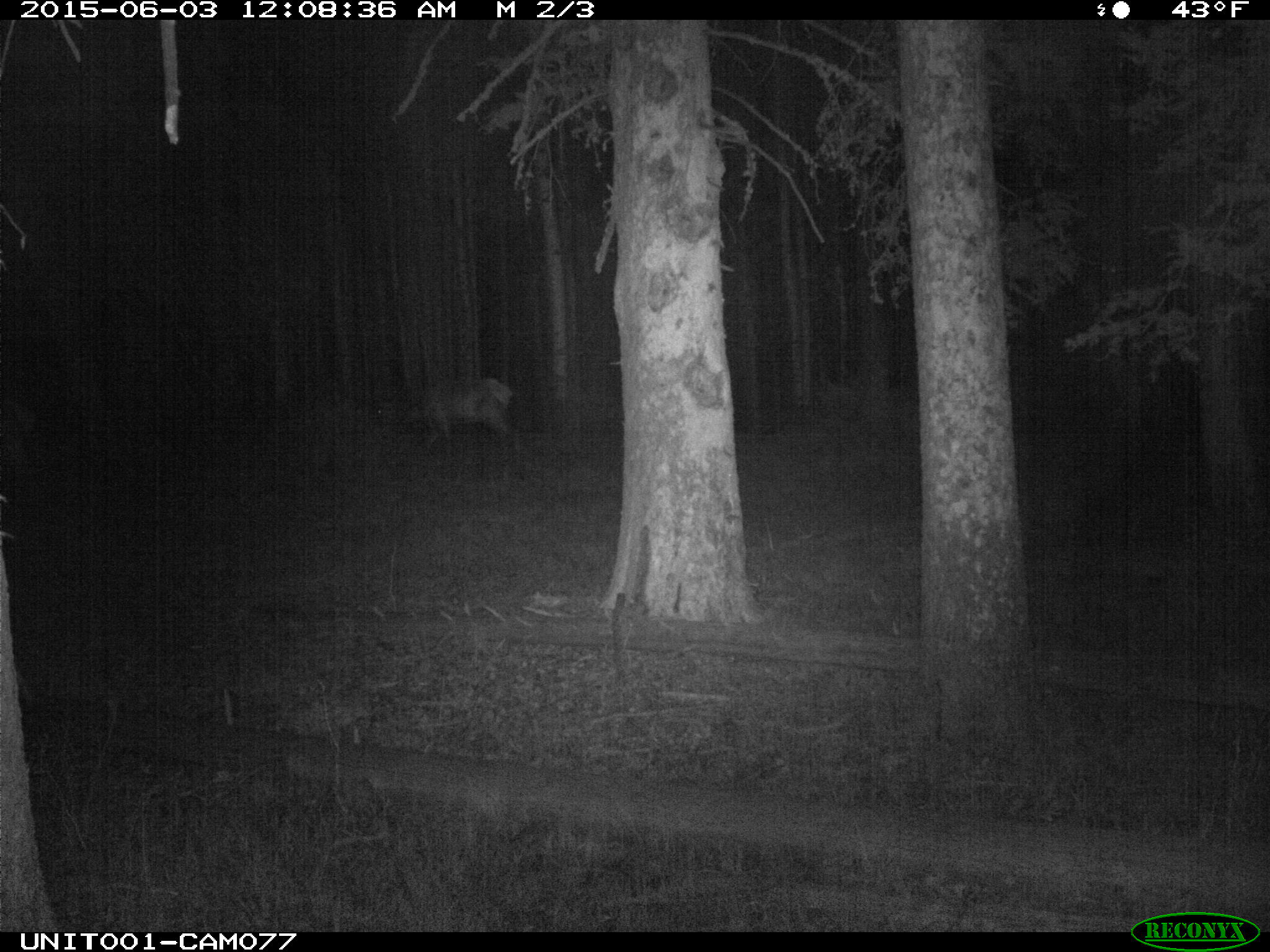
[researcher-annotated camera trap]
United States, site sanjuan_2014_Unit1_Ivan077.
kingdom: Animalia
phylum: Chordata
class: Mammalia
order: Artiodactyla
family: Cervidae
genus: Cervus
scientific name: Cervus elaphus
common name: red deer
Cervus elaphus (red deer).